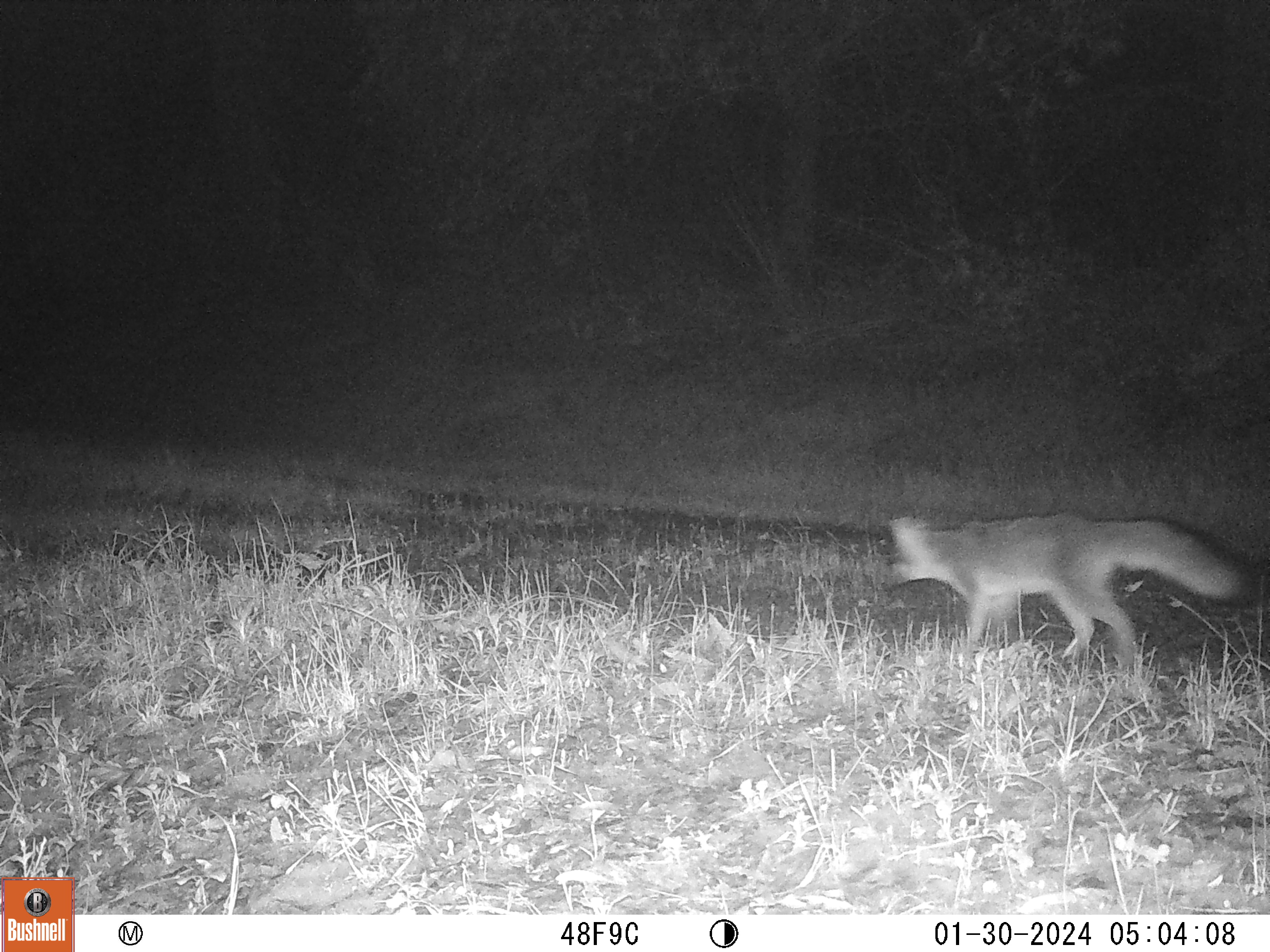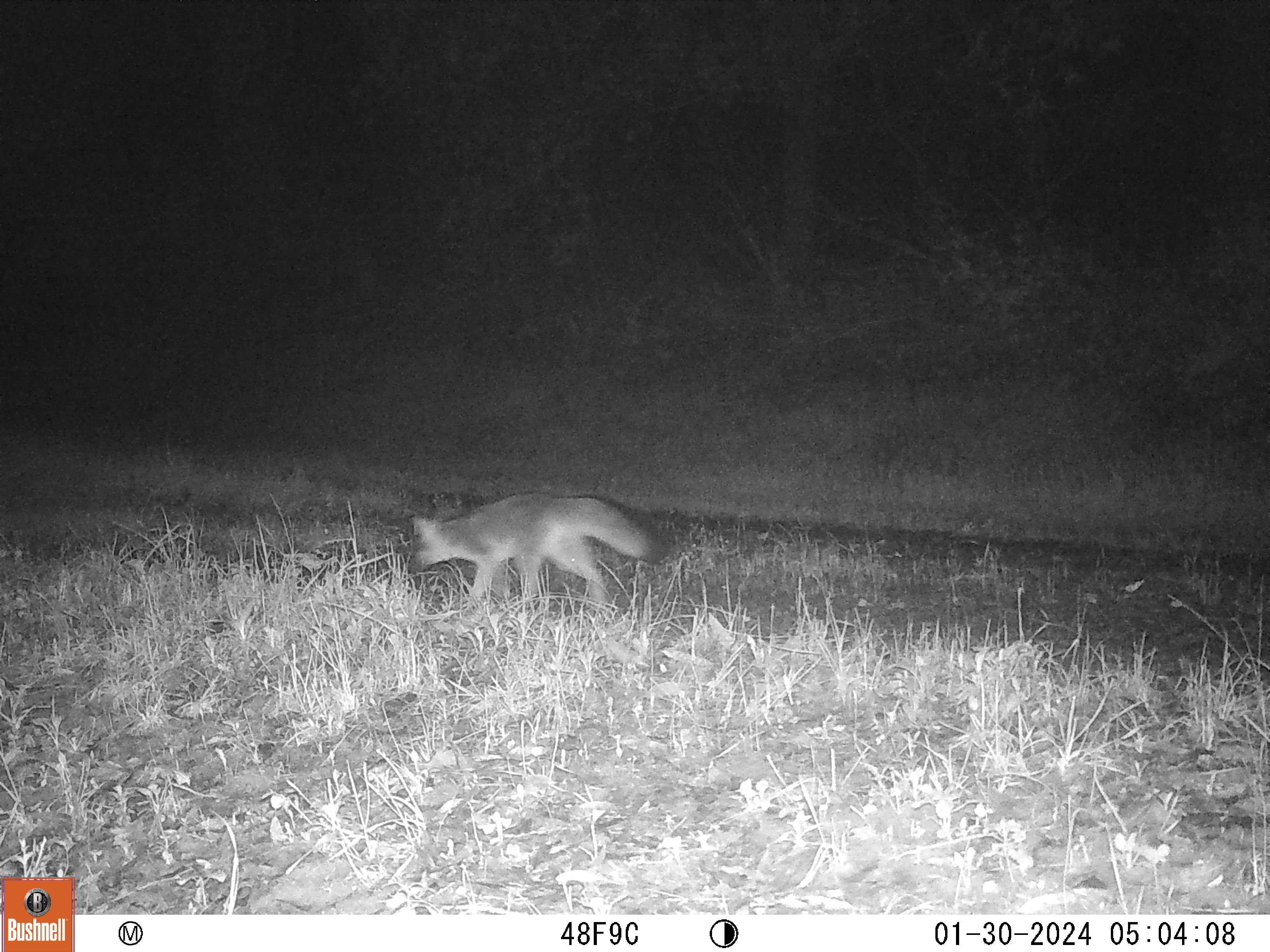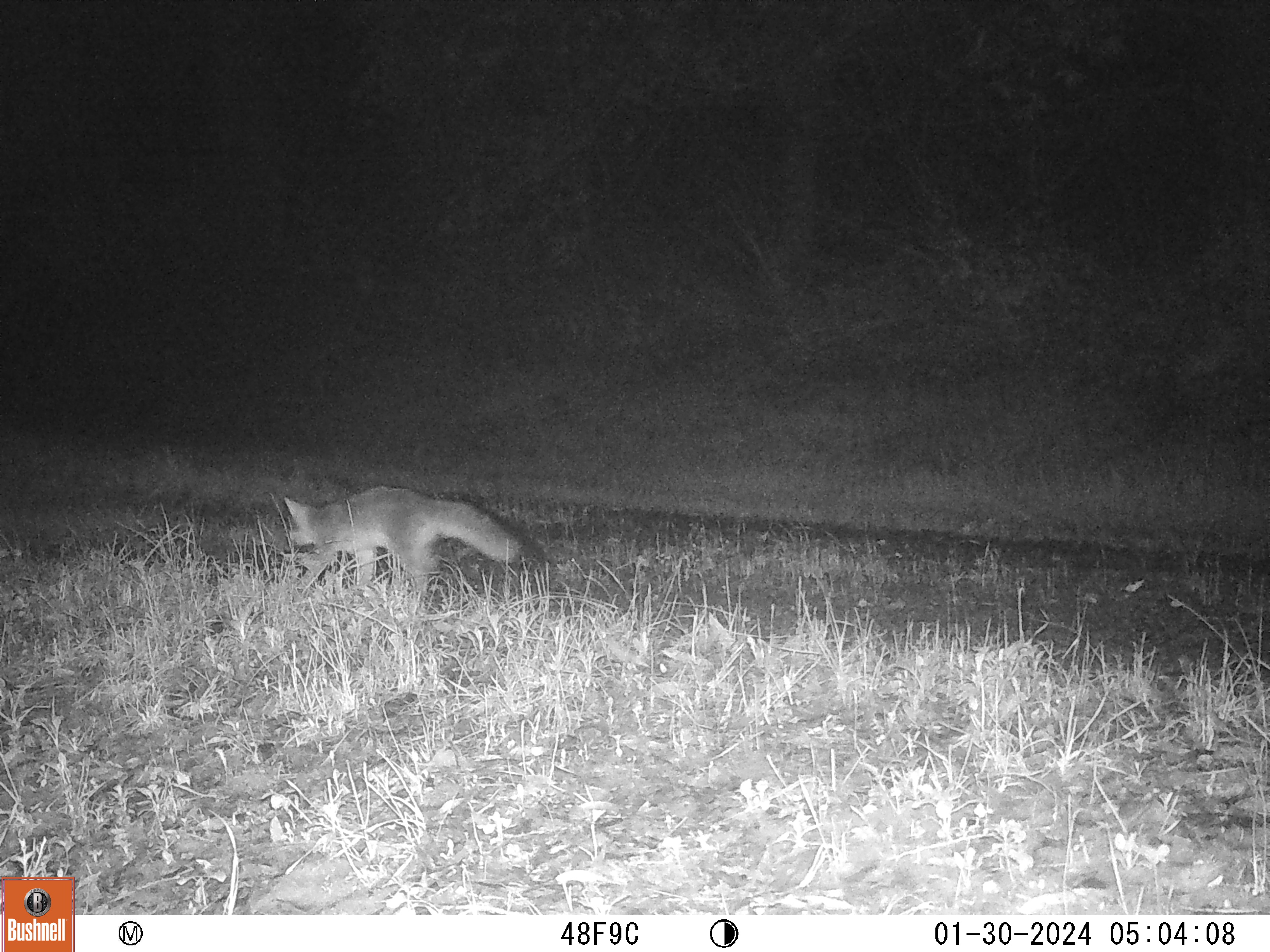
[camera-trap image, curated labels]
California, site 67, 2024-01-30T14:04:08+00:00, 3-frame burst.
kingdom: Animalia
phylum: Chordata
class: Mammalia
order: Carnivora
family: Canidae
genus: Urocyon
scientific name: Urocyon cinereoargenteus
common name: gray fox